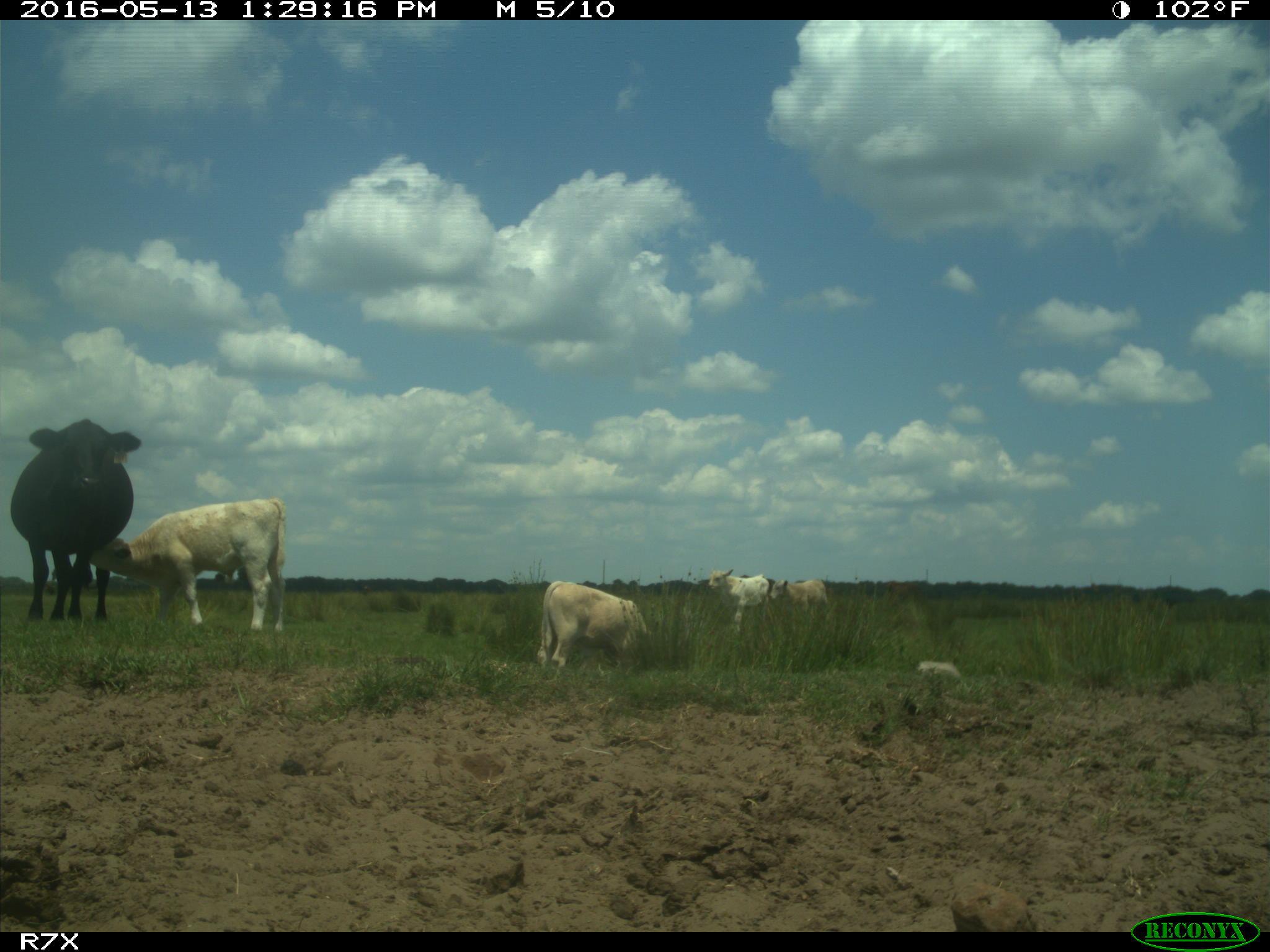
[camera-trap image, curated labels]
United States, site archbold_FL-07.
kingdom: Animalia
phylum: Chordata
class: Mammalia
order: Artiodactyla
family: Bovidae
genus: Bos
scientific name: Bos taurus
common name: domestic cow